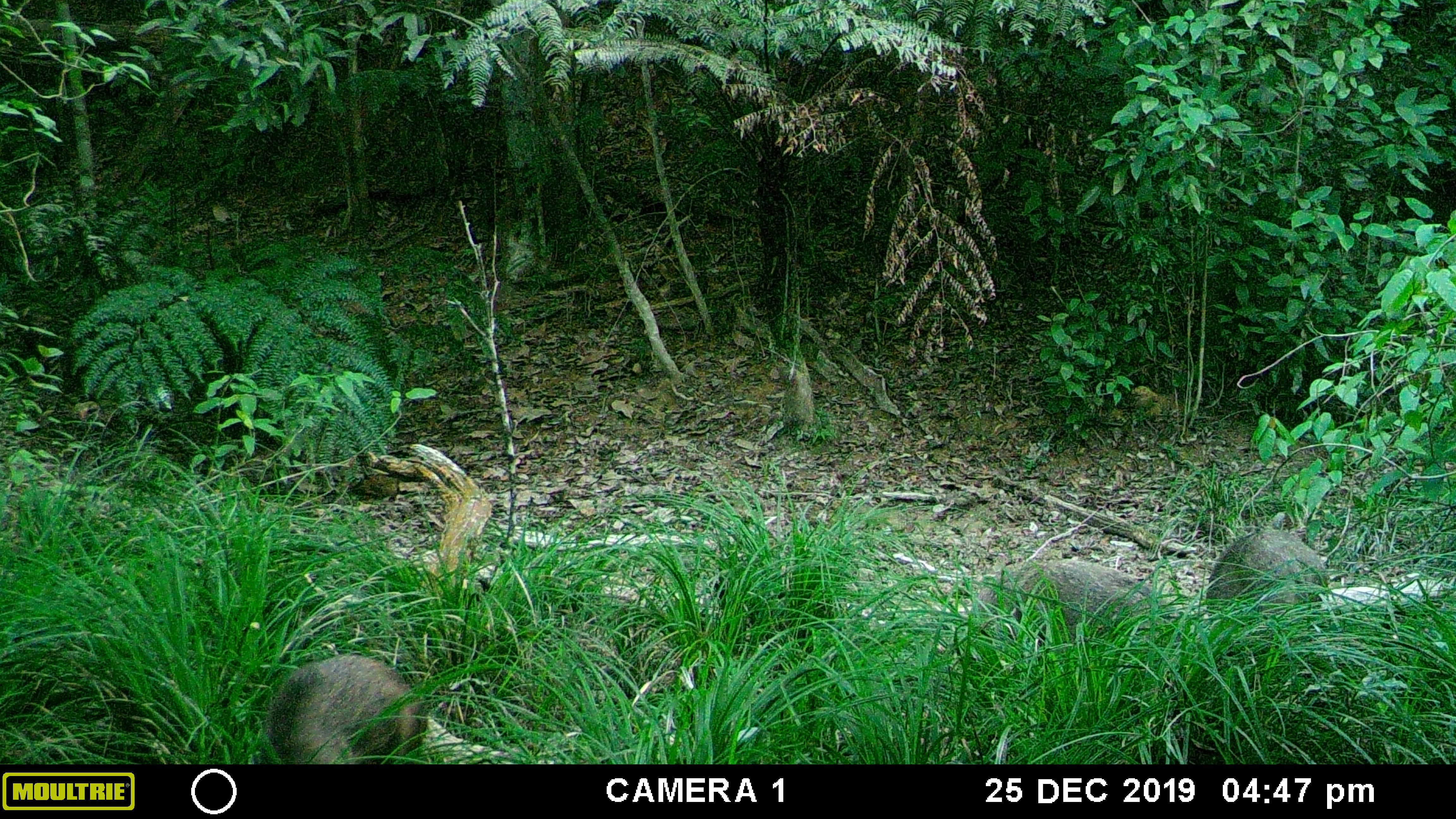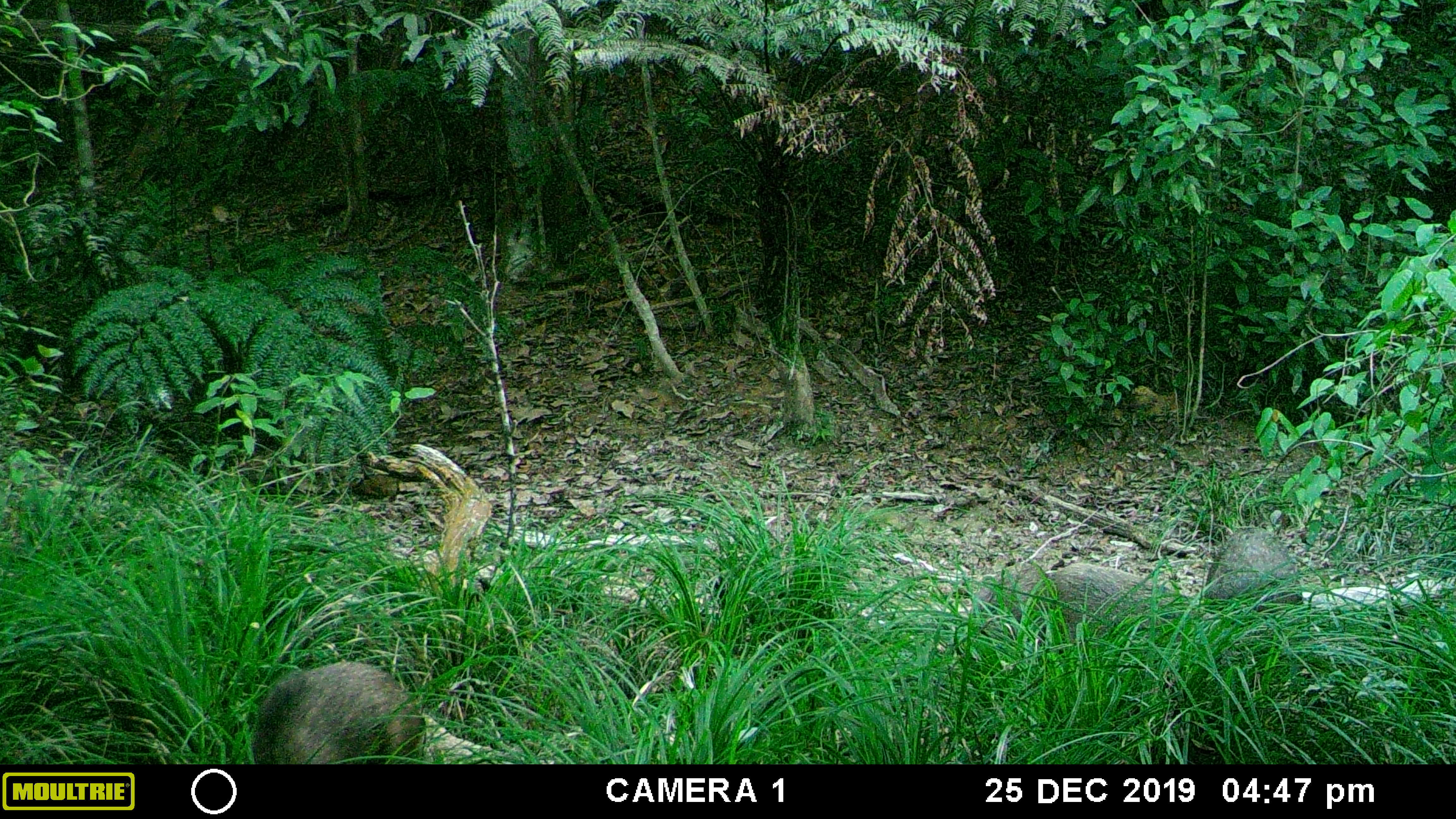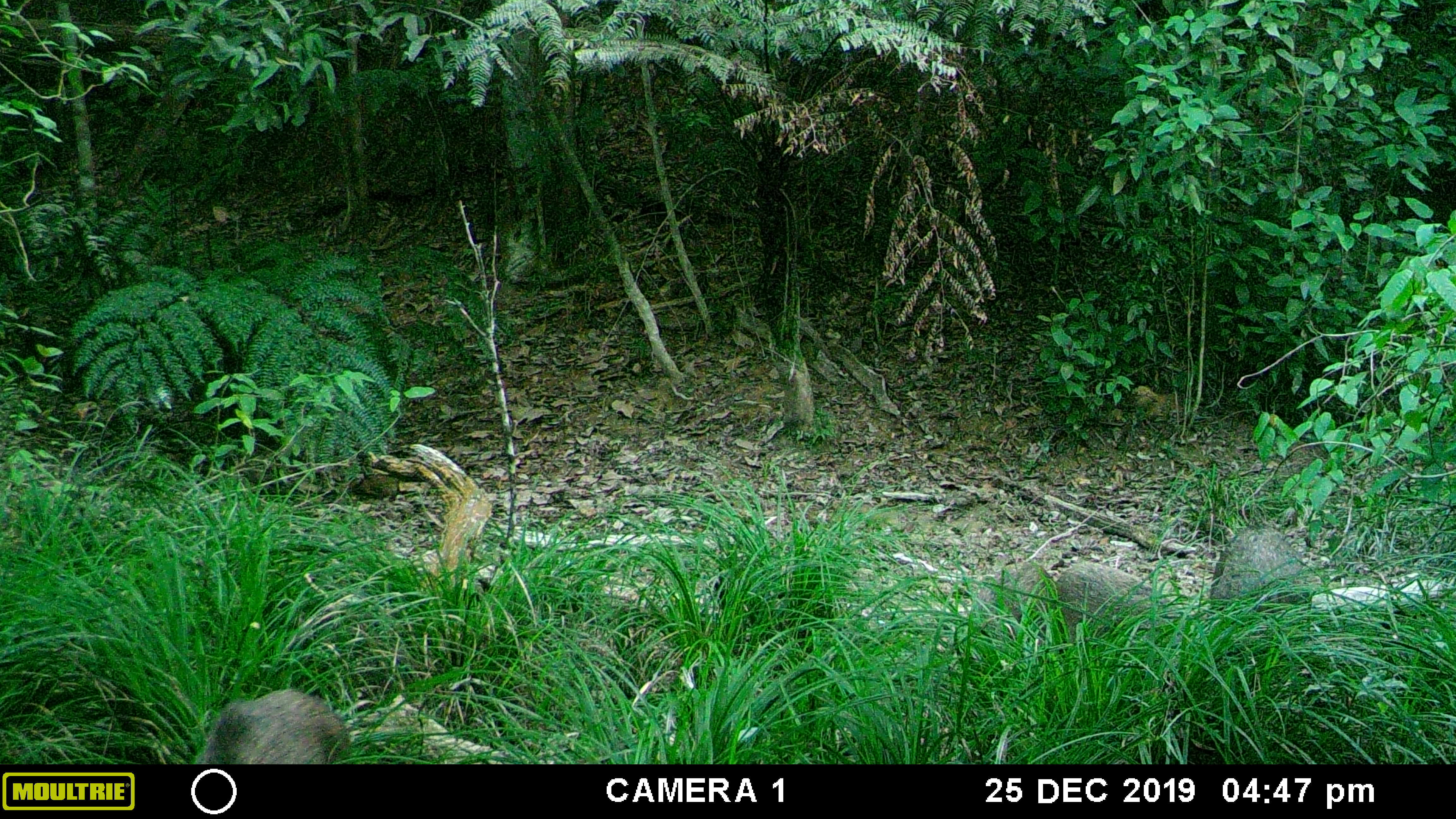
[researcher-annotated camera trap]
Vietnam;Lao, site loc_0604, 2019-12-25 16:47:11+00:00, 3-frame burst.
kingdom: Animalia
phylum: Chordata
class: Mammalia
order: Artiodactyla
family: Suidae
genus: Sus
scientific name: Sus scrofa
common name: eurasian wild pig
Eurasian wild pig (Sus scrofa). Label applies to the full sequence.